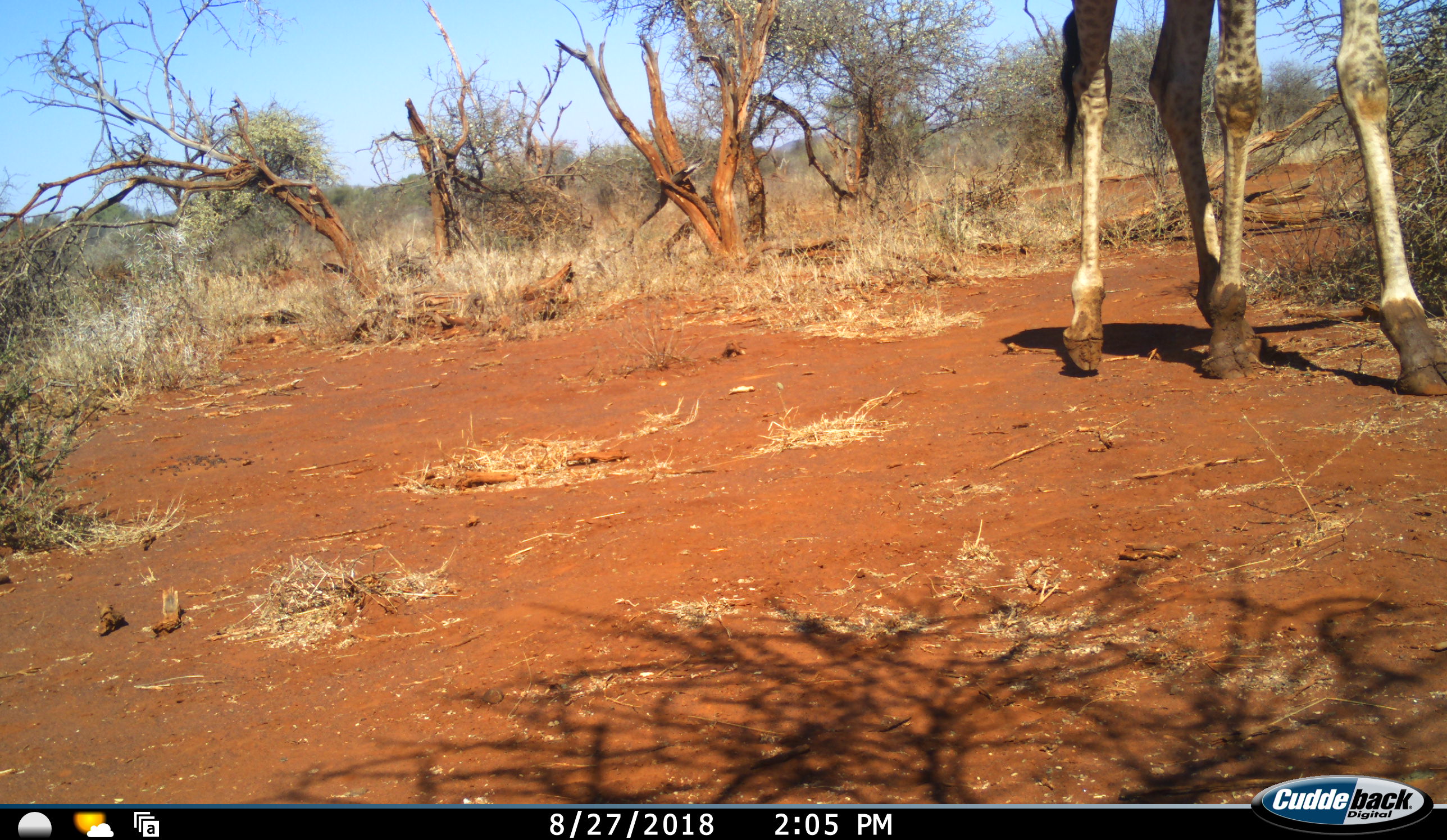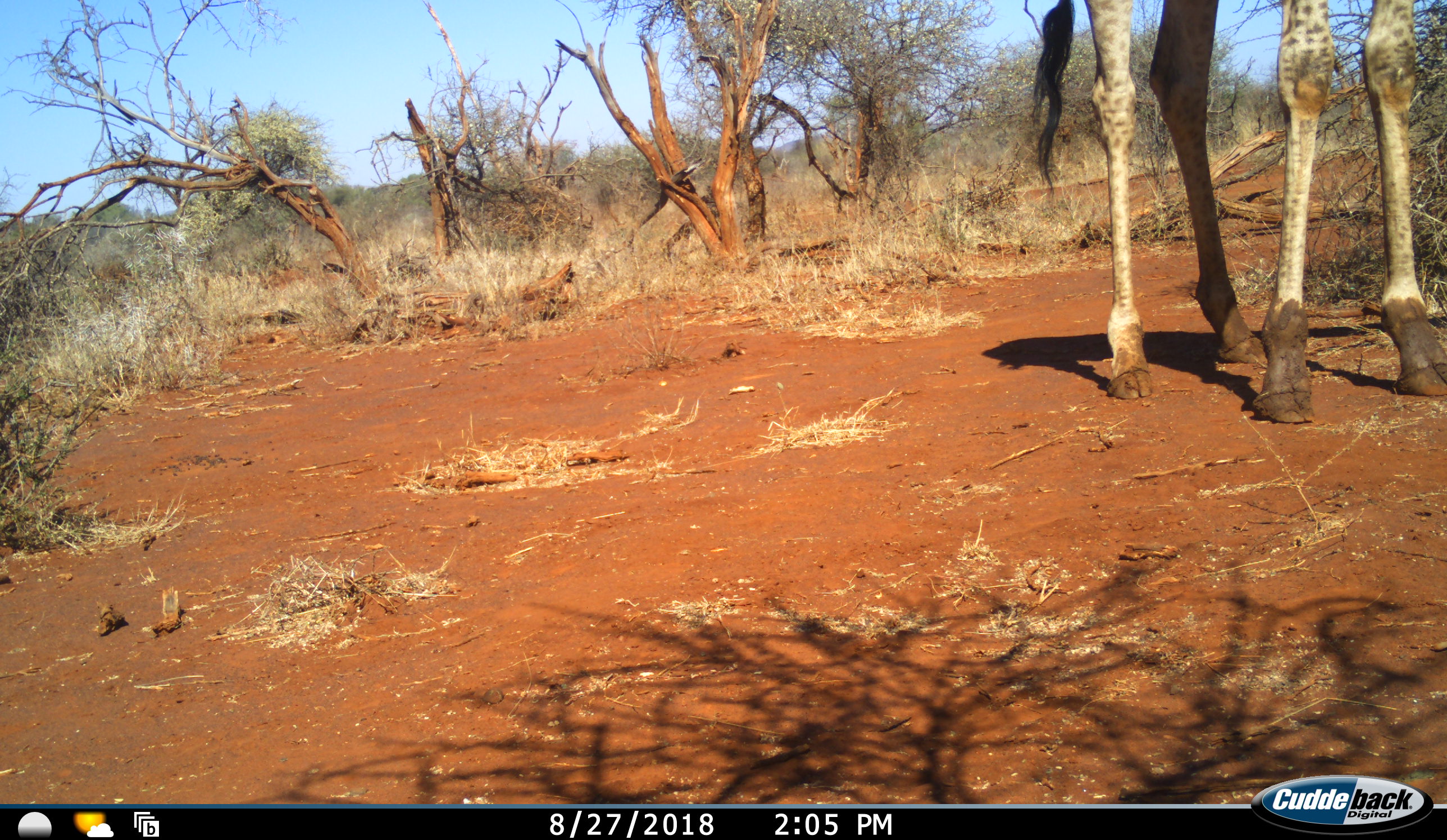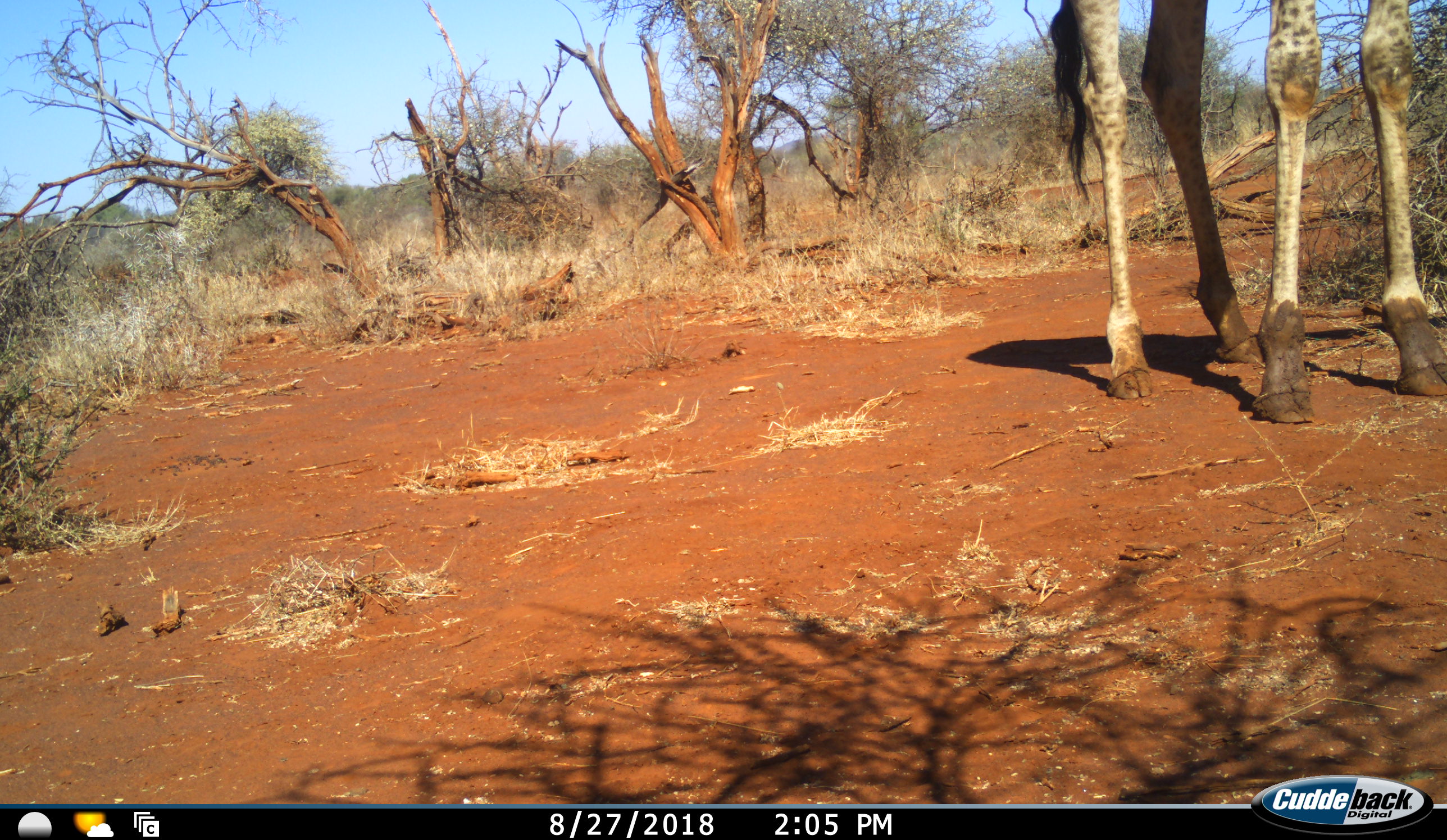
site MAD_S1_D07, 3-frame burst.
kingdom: Animalia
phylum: Chordata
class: Mammalia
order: Artiodactyla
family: Giraffidae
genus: Giraffa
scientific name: Giraffa camelopardalis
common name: giraffe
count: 1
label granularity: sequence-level